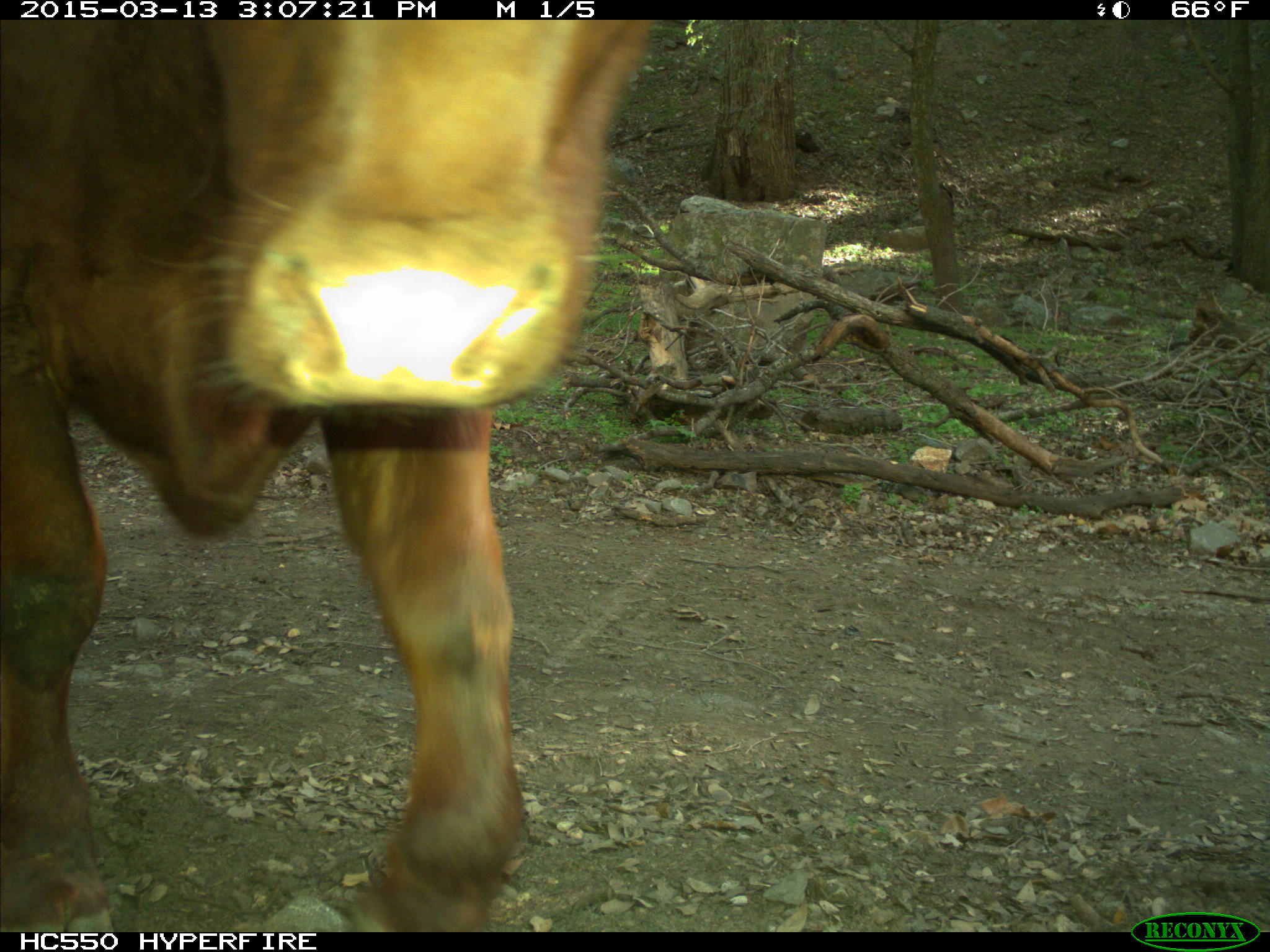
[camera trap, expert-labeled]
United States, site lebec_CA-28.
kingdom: Animalia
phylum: Chordata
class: Mammalia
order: Artiodactyla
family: Bovidae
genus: Bos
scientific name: Bos taurus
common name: domestic cow